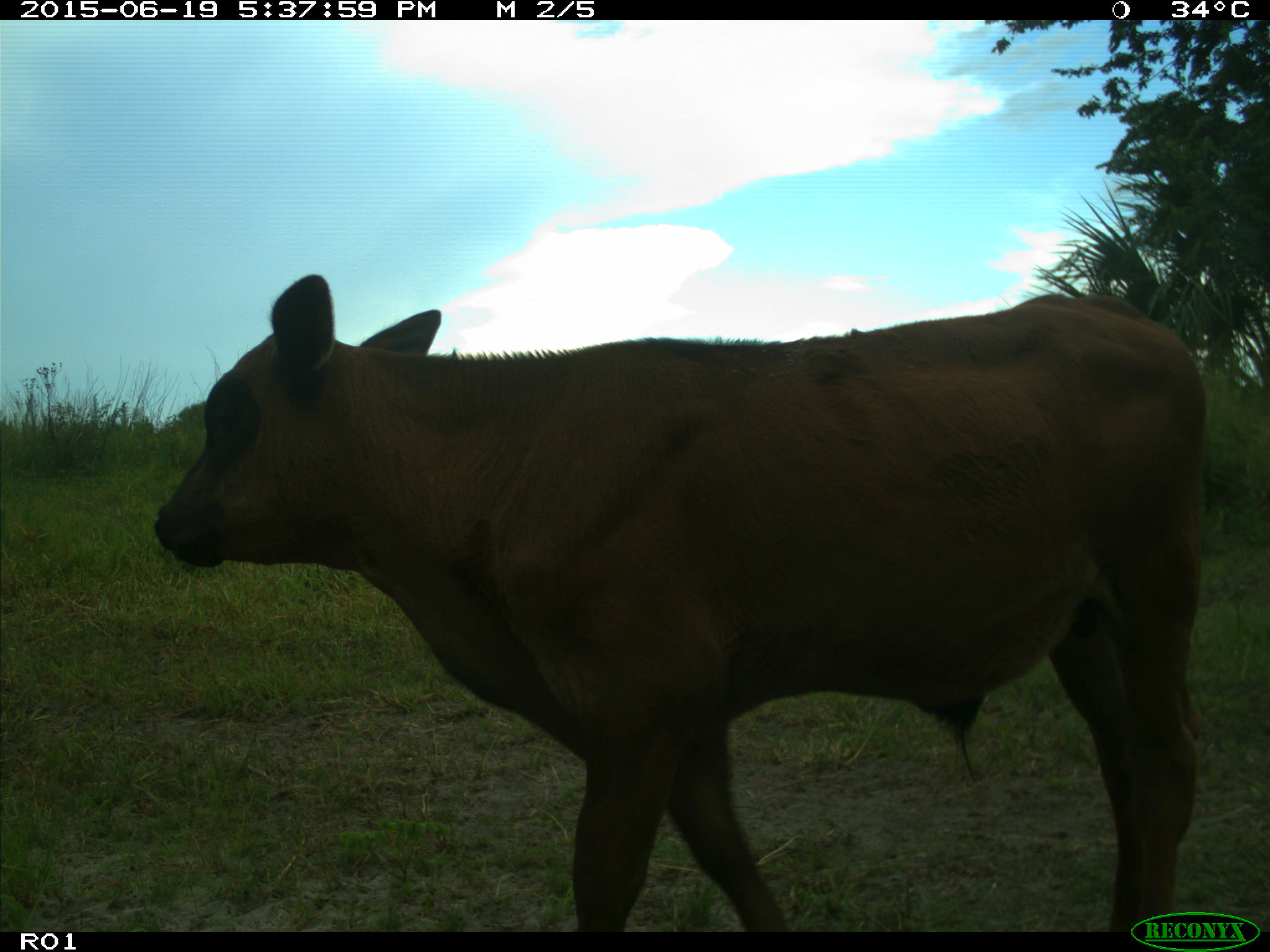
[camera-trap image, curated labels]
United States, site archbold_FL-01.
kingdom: Animalia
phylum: Chordata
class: Mammalia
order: Artiodactyla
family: Bovidae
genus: Bos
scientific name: Bos taurus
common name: domestic cow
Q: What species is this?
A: Bos taurus (domestic cow).